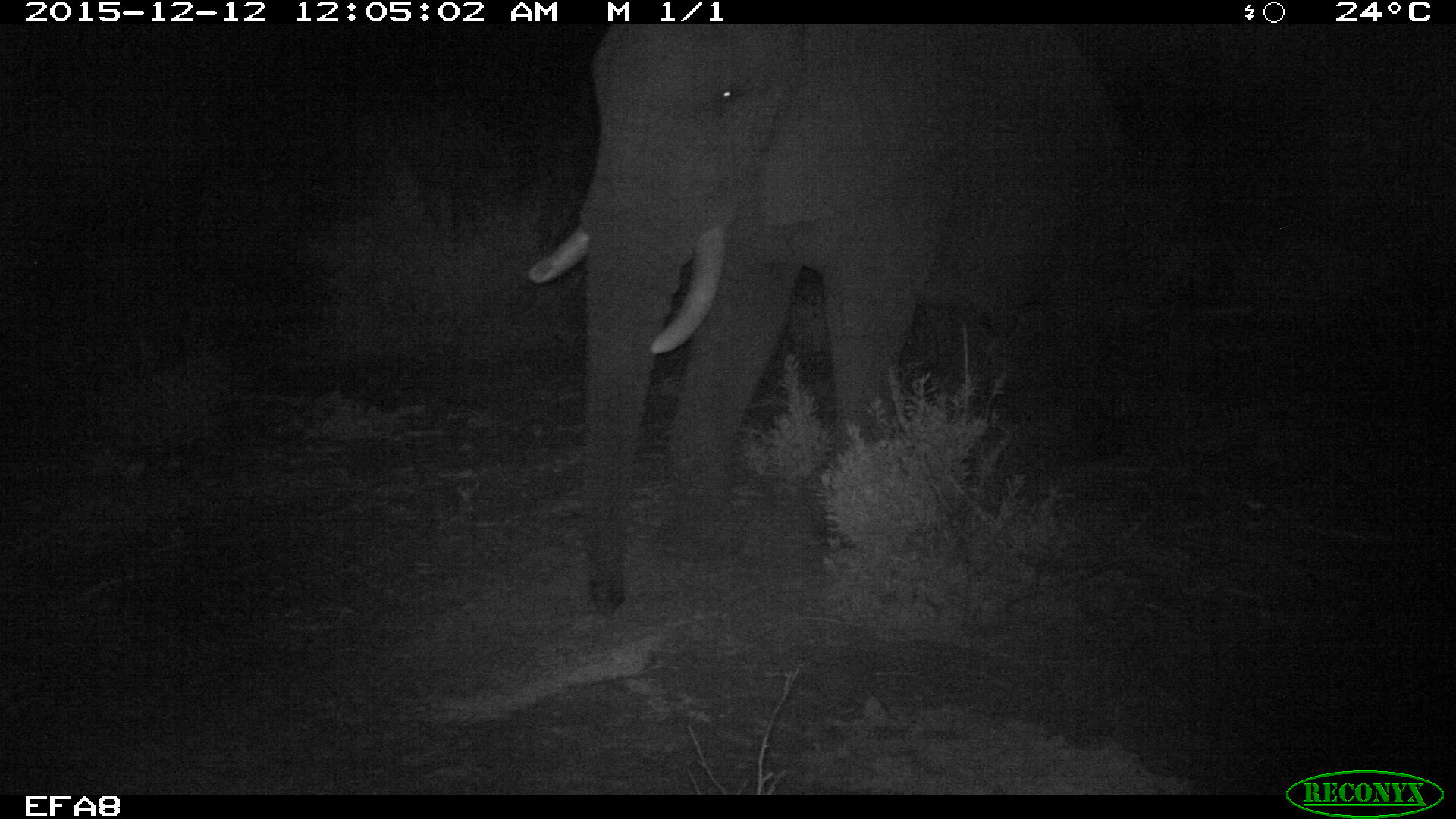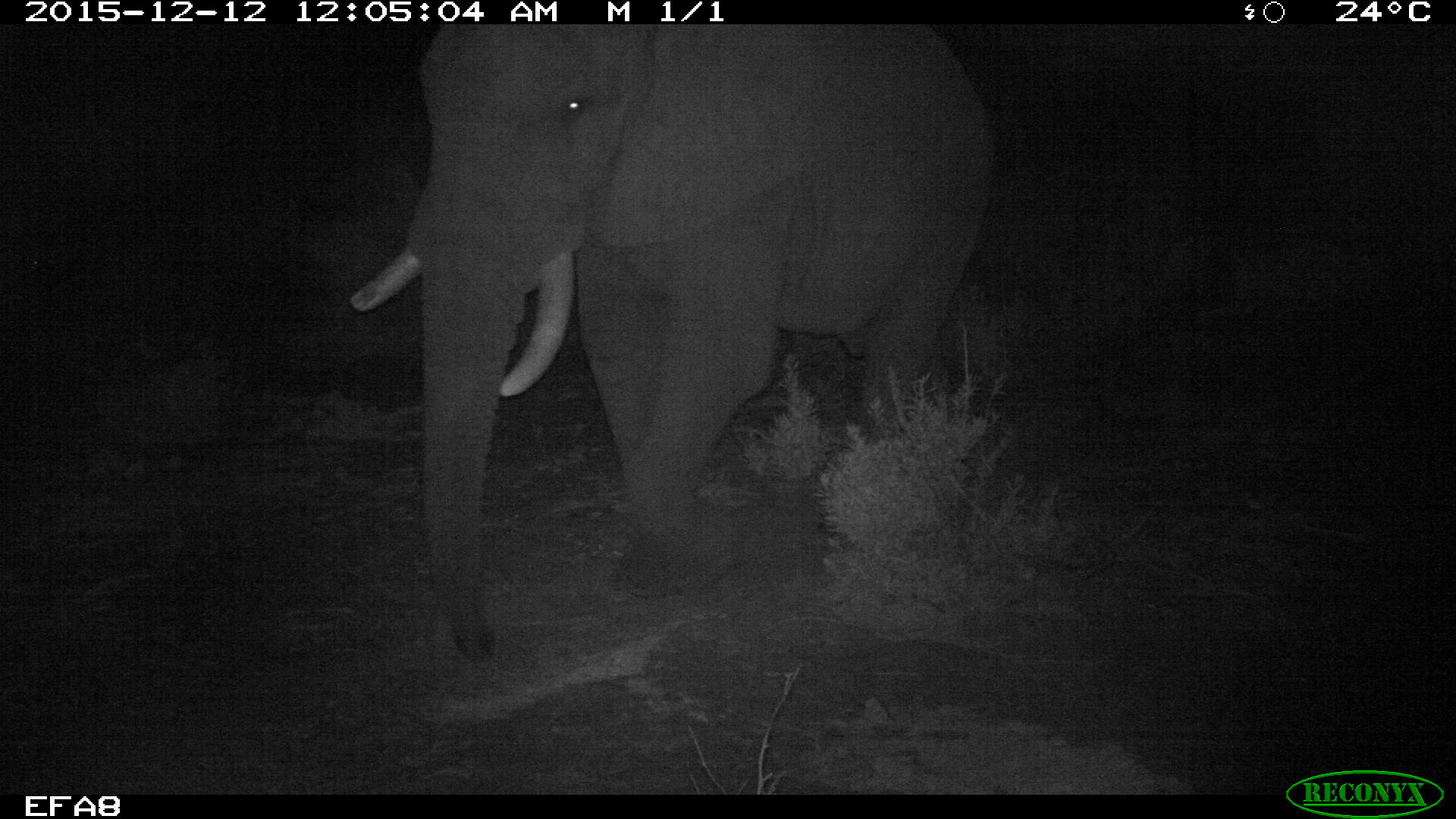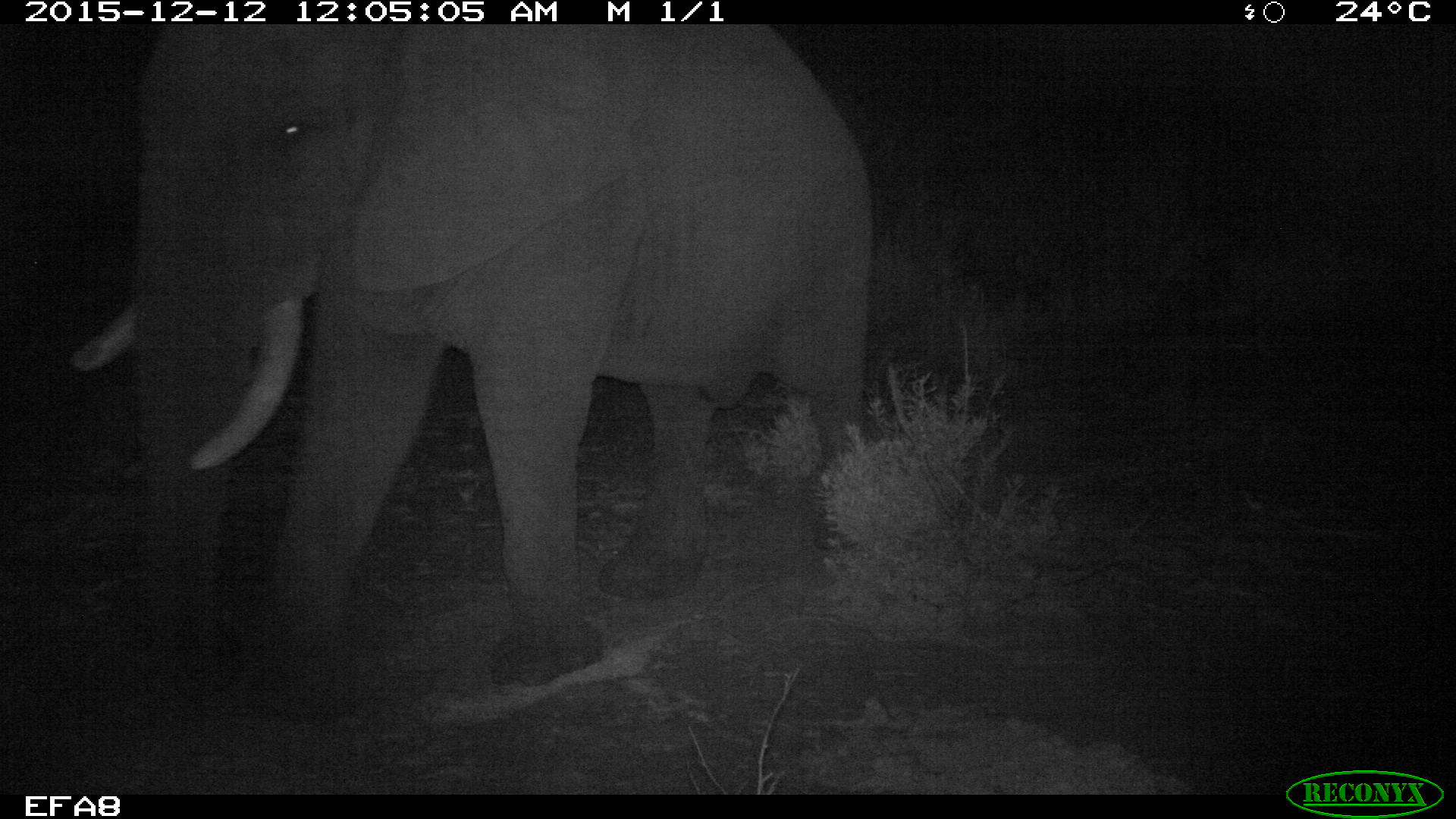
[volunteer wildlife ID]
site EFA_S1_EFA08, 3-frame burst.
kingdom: Animalia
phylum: Chordata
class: Mammalia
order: Proboscidea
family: Elephantidae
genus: Loxodonta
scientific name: Loxodonta africana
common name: african bush elephant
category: elephant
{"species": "elephant (african bush elephant) (Loxodonta africana)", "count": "1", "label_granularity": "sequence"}